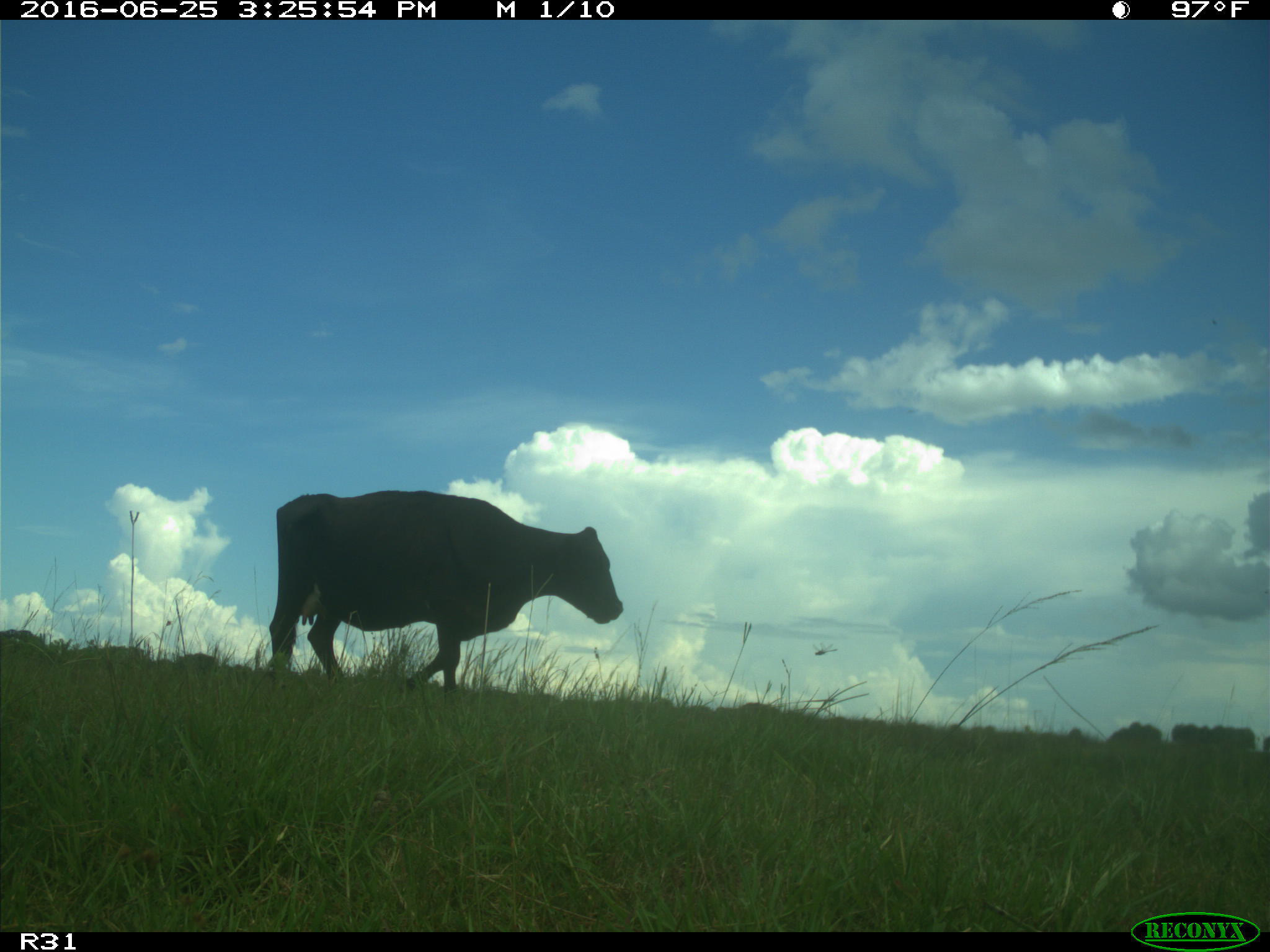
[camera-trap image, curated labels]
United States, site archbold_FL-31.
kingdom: Animalia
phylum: Chordata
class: Mammalia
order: Artiodactyla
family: Bovidae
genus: Bos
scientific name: Bos taurus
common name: domestic cow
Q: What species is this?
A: Bos taurus (domestic cow).